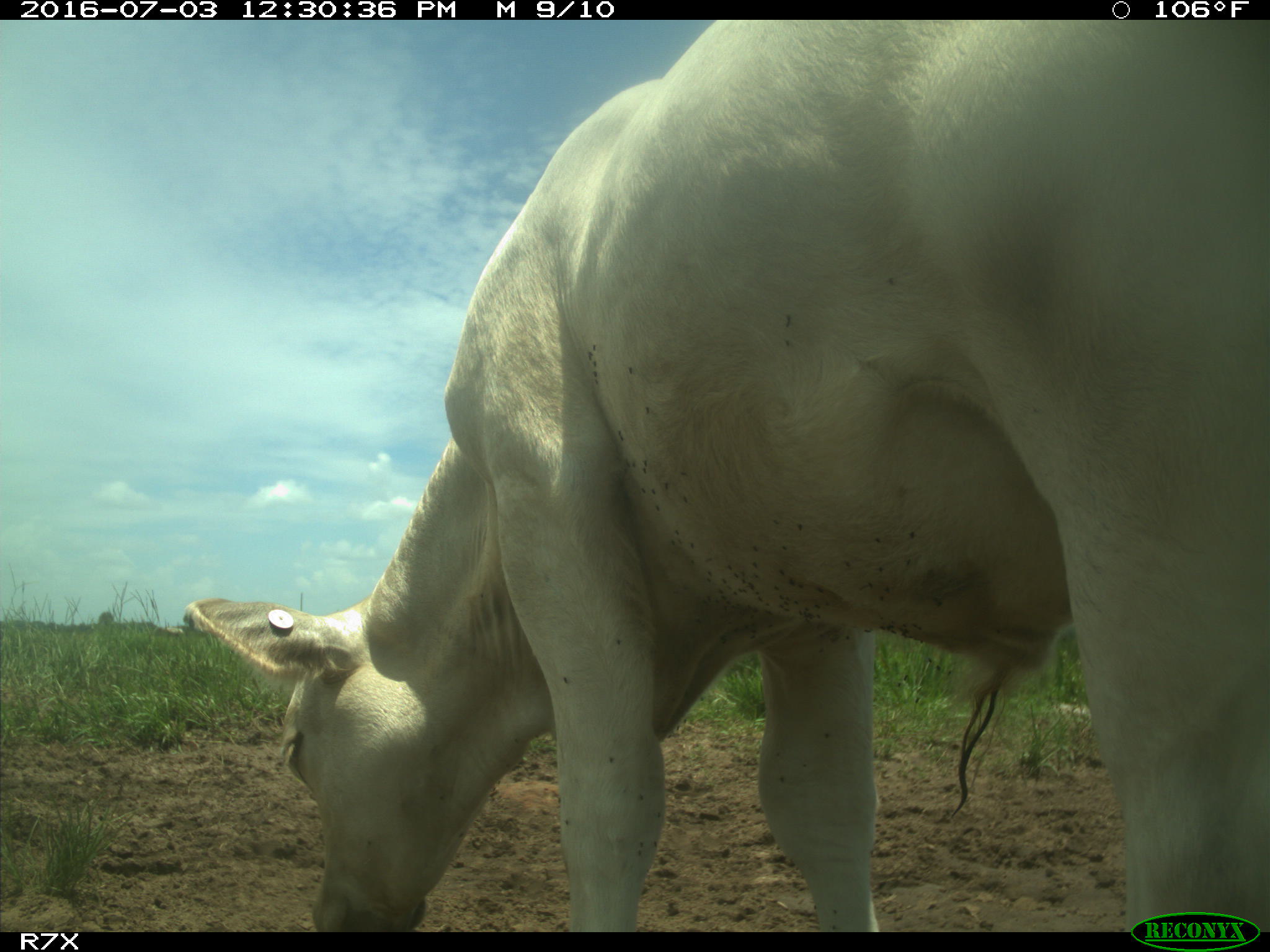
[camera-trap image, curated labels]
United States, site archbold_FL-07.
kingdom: Animalia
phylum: Chordata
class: Mammalia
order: Artiodactyla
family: Bovidae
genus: Bos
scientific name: Bos taurus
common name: domestic cow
Bos taurus (domestic cow).